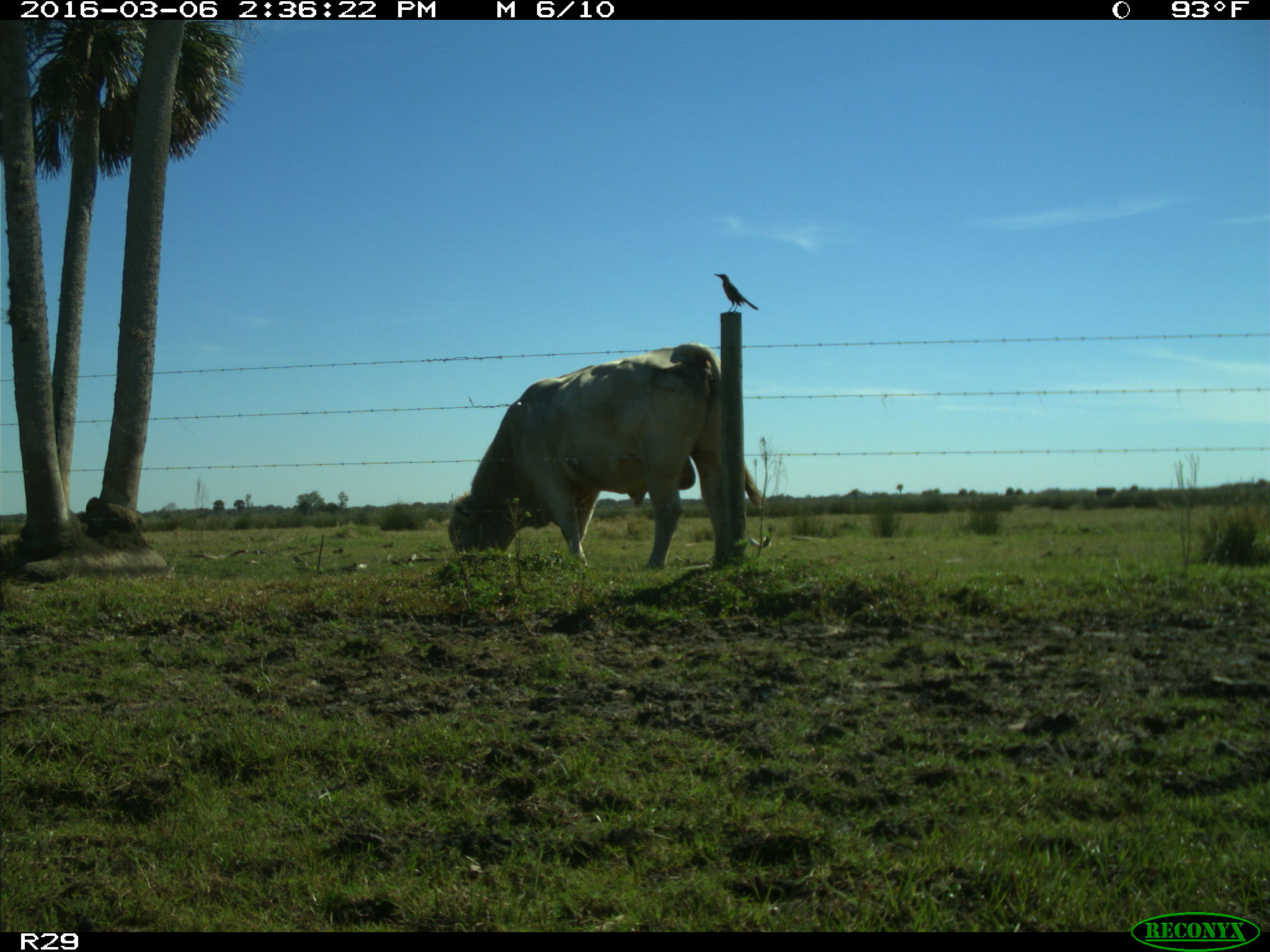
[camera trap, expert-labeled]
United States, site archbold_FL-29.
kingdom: Animalia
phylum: Chordata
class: Mammalia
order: Artiodactyla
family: Bovidae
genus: Bos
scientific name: Bos taurus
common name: domestic cow